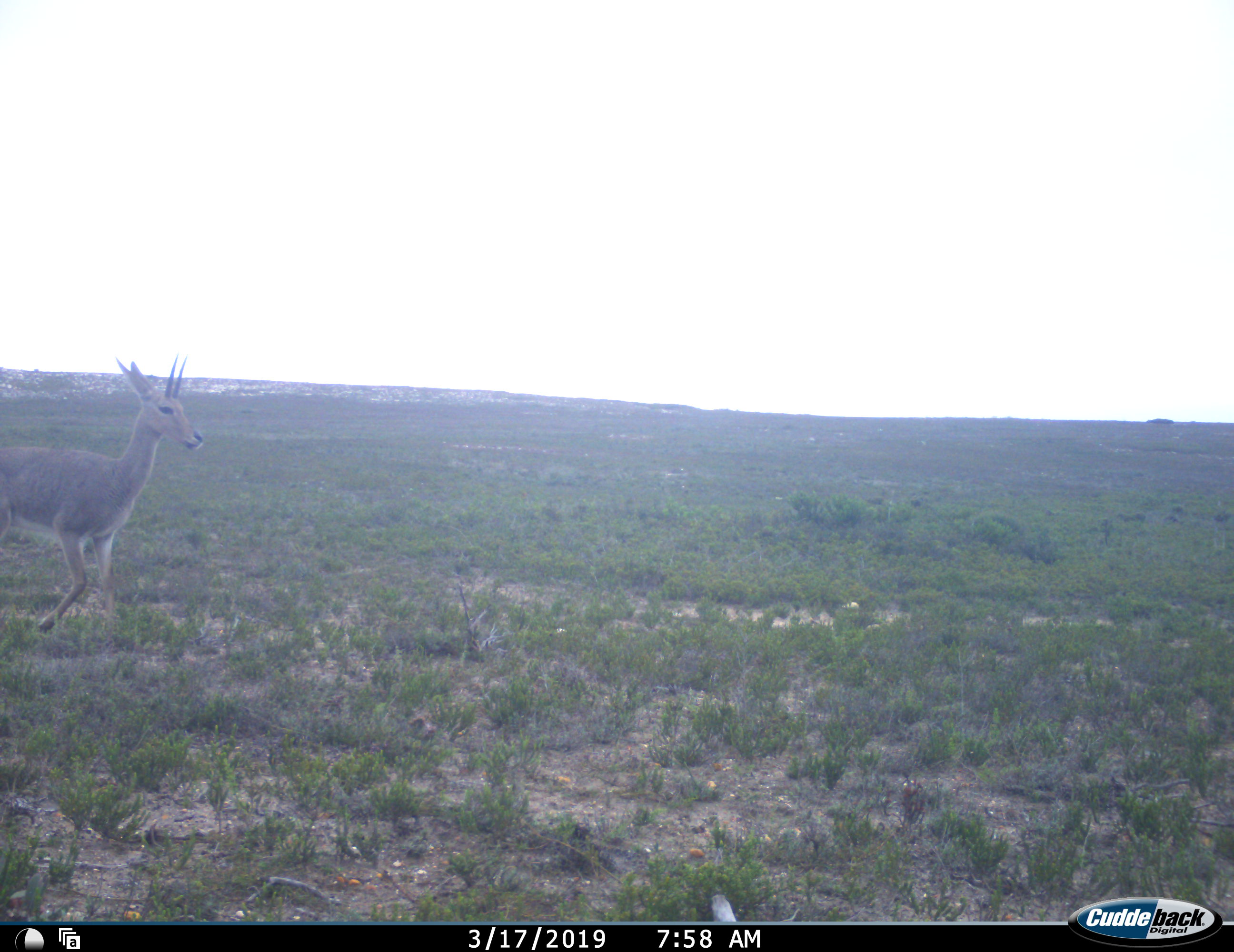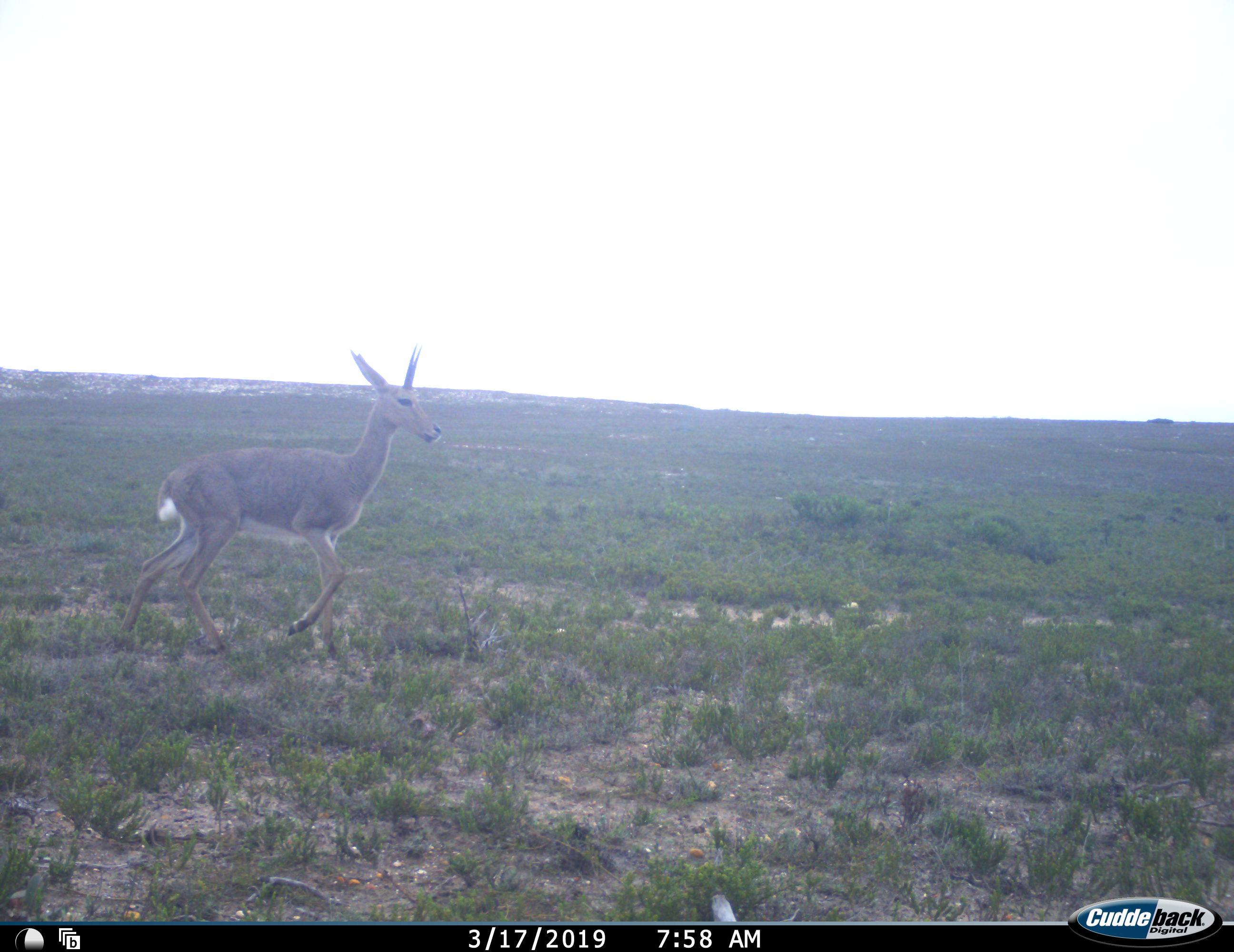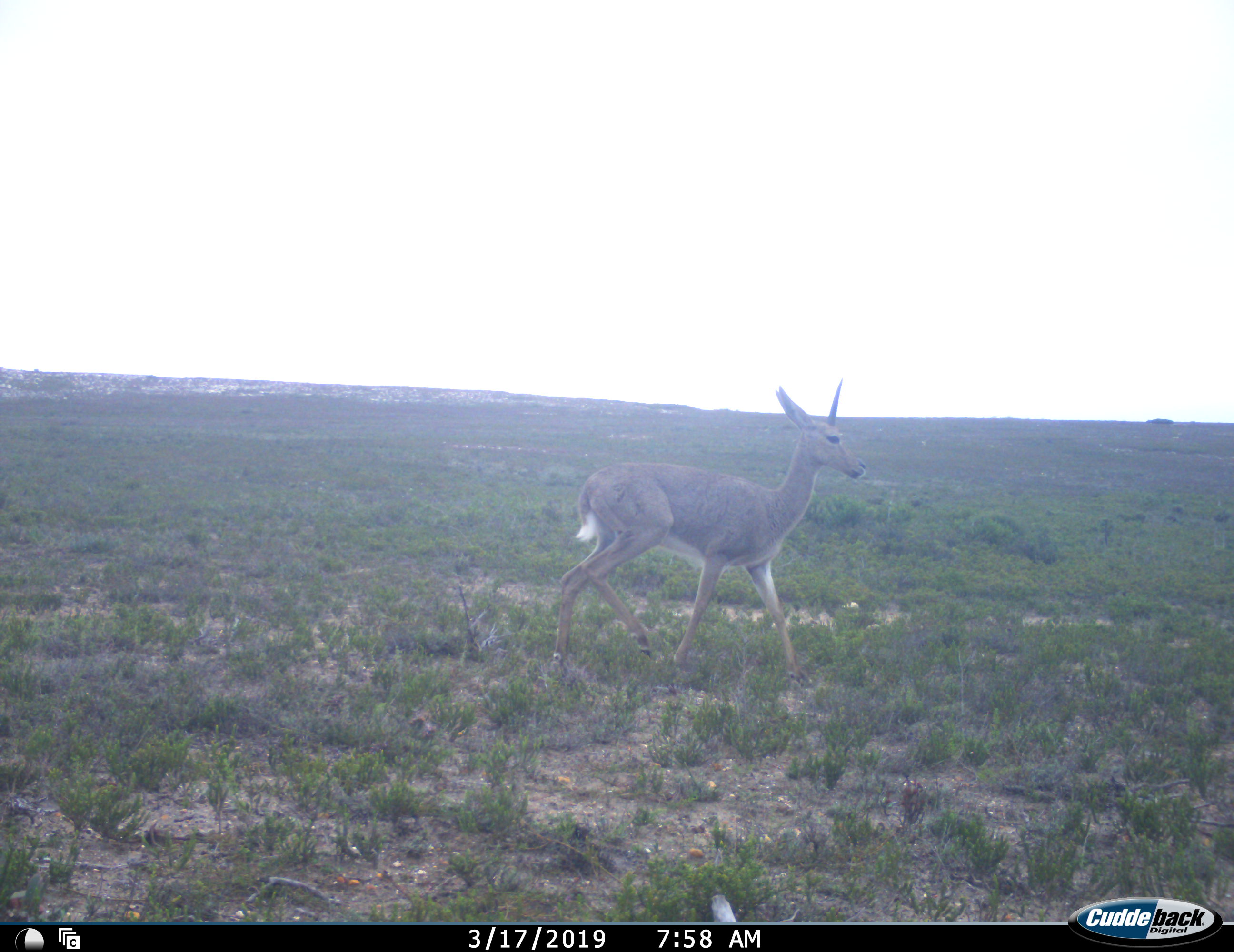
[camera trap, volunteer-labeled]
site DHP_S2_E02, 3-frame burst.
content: unidentified animal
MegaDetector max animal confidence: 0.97